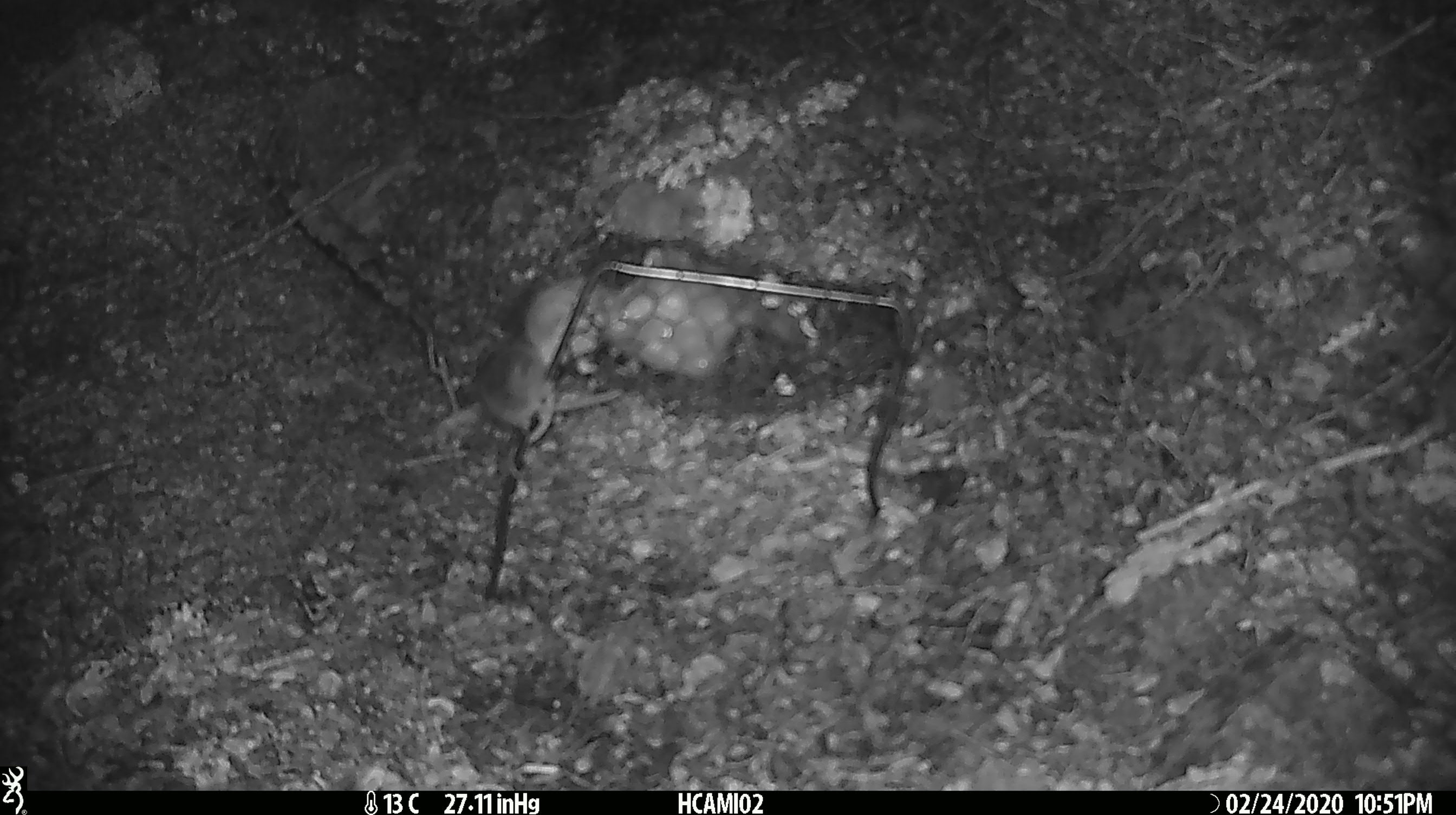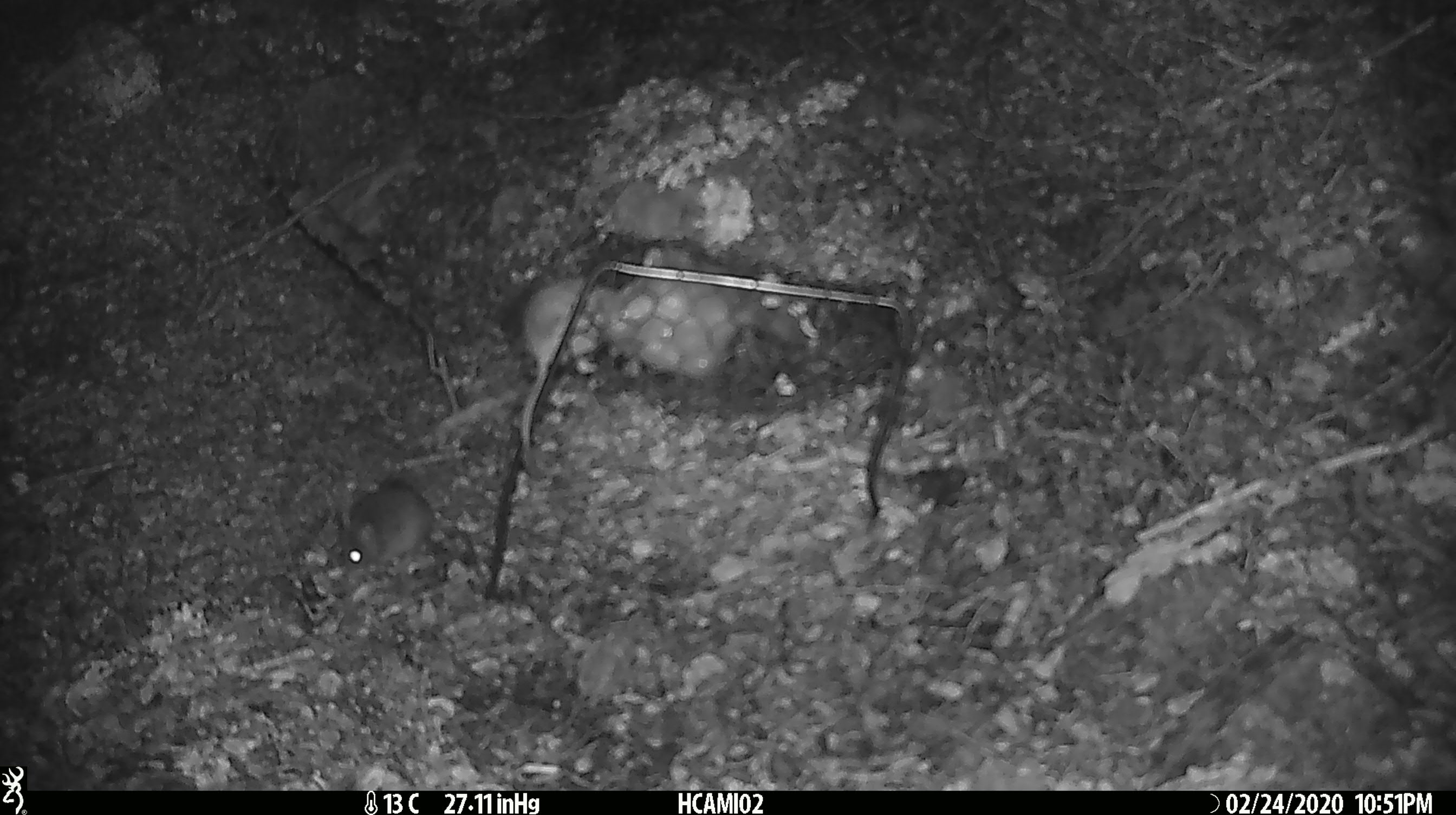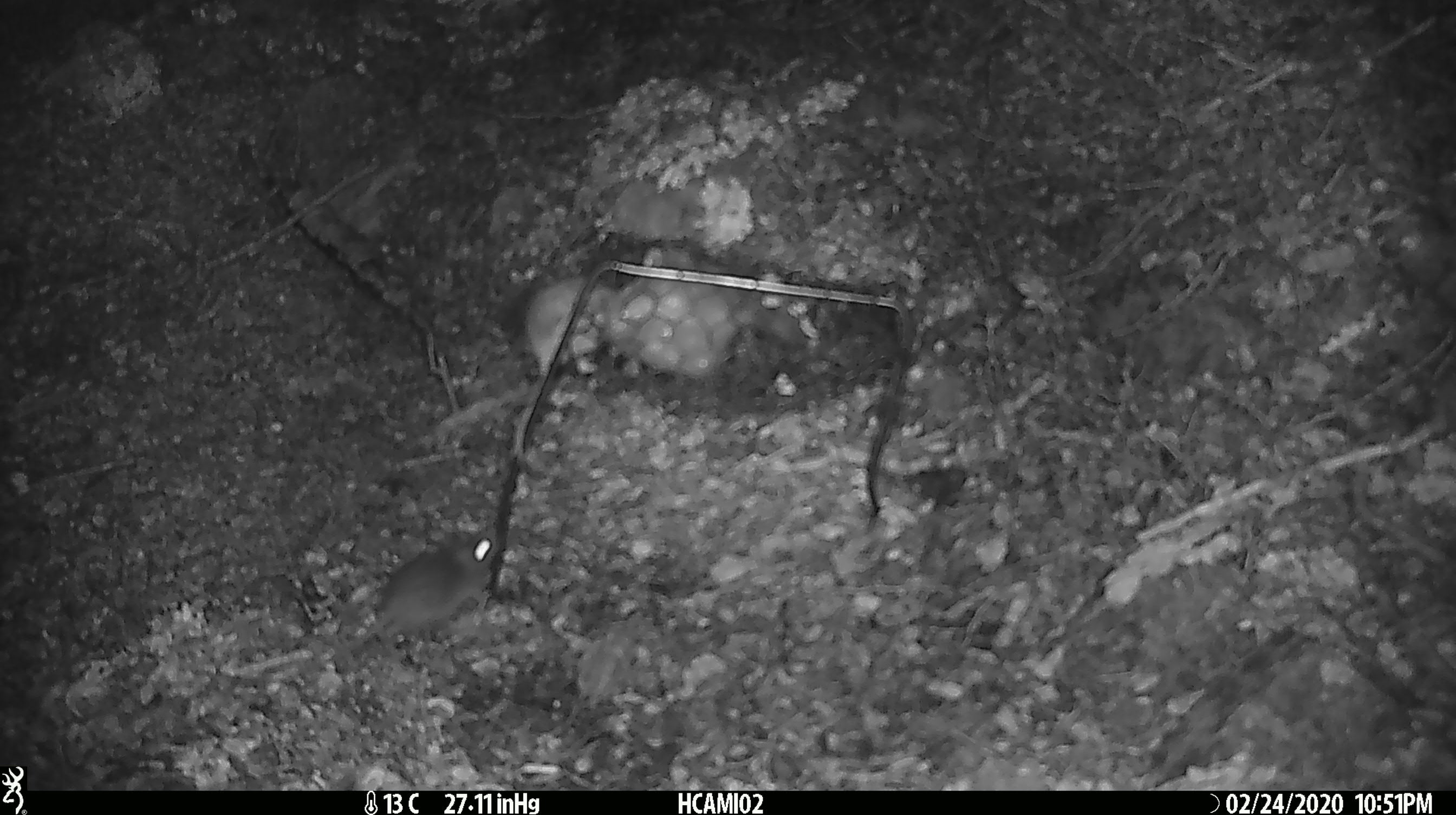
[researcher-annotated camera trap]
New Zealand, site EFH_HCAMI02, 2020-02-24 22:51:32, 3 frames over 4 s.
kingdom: Animalia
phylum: Chordata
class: Mammalia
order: Rodentia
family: Muridae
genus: Mus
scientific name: Mus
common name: mouse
Mouse (Mus).